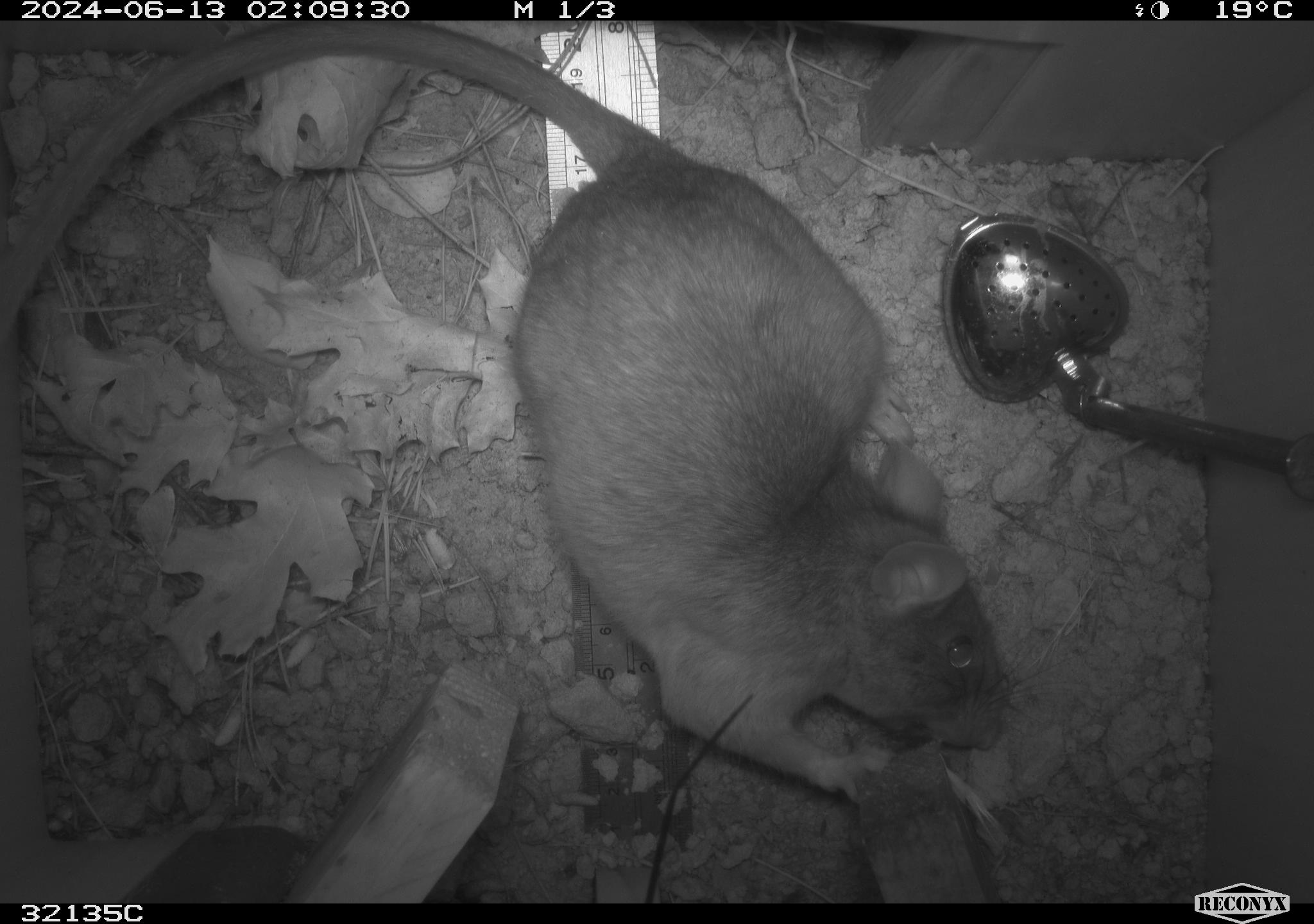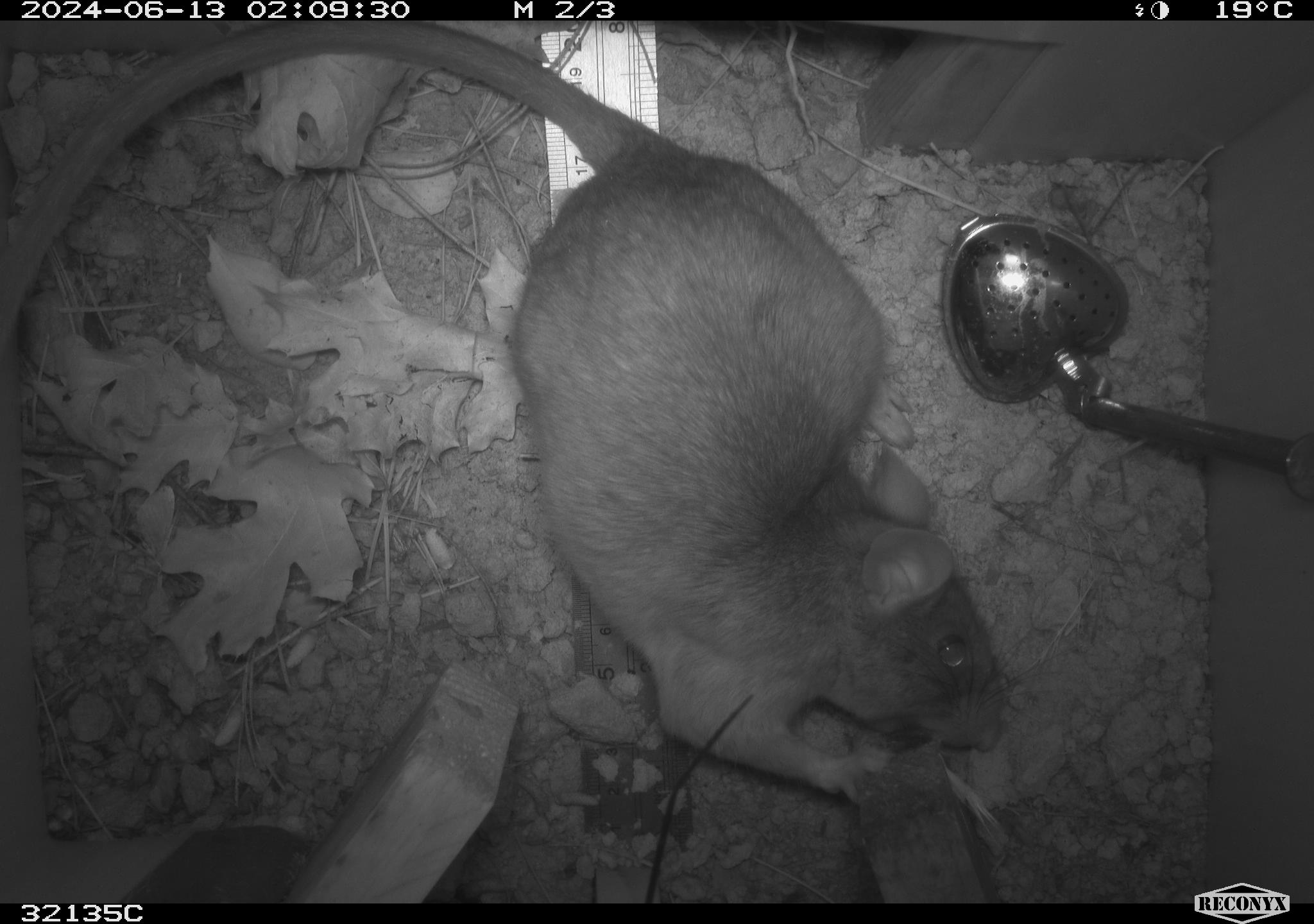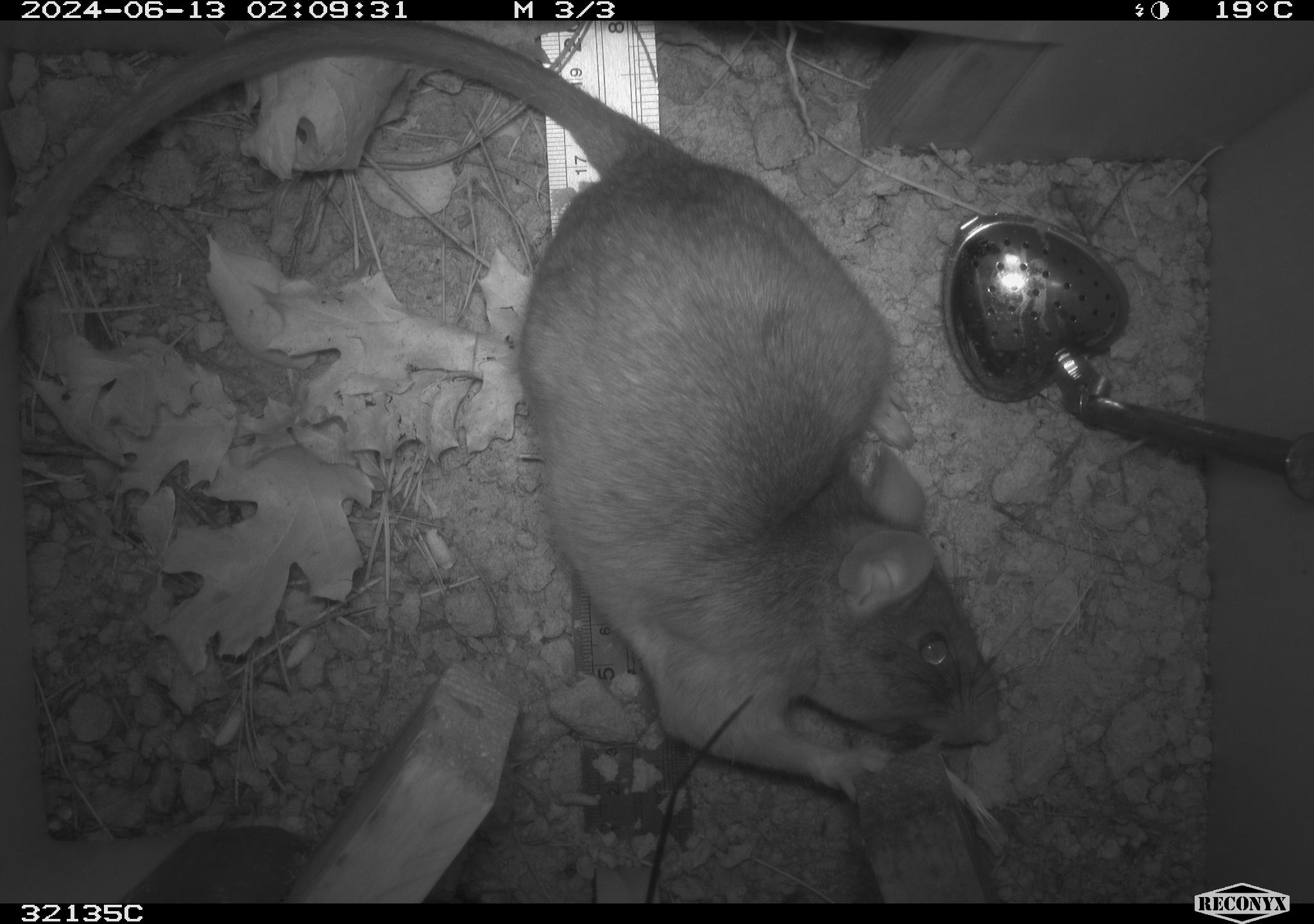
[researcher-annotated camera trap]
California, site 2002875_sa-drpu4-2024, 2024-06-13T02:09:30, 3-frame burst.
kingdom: Animalia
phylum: Chordata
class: Mammalia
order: Rodentia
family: Cricetidae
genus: Neotoma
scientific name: Neotoma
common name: pack rat or woodrat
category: neotoma species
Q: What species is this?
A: Neotoma species (pack rat or woodrat) (Neotoma).